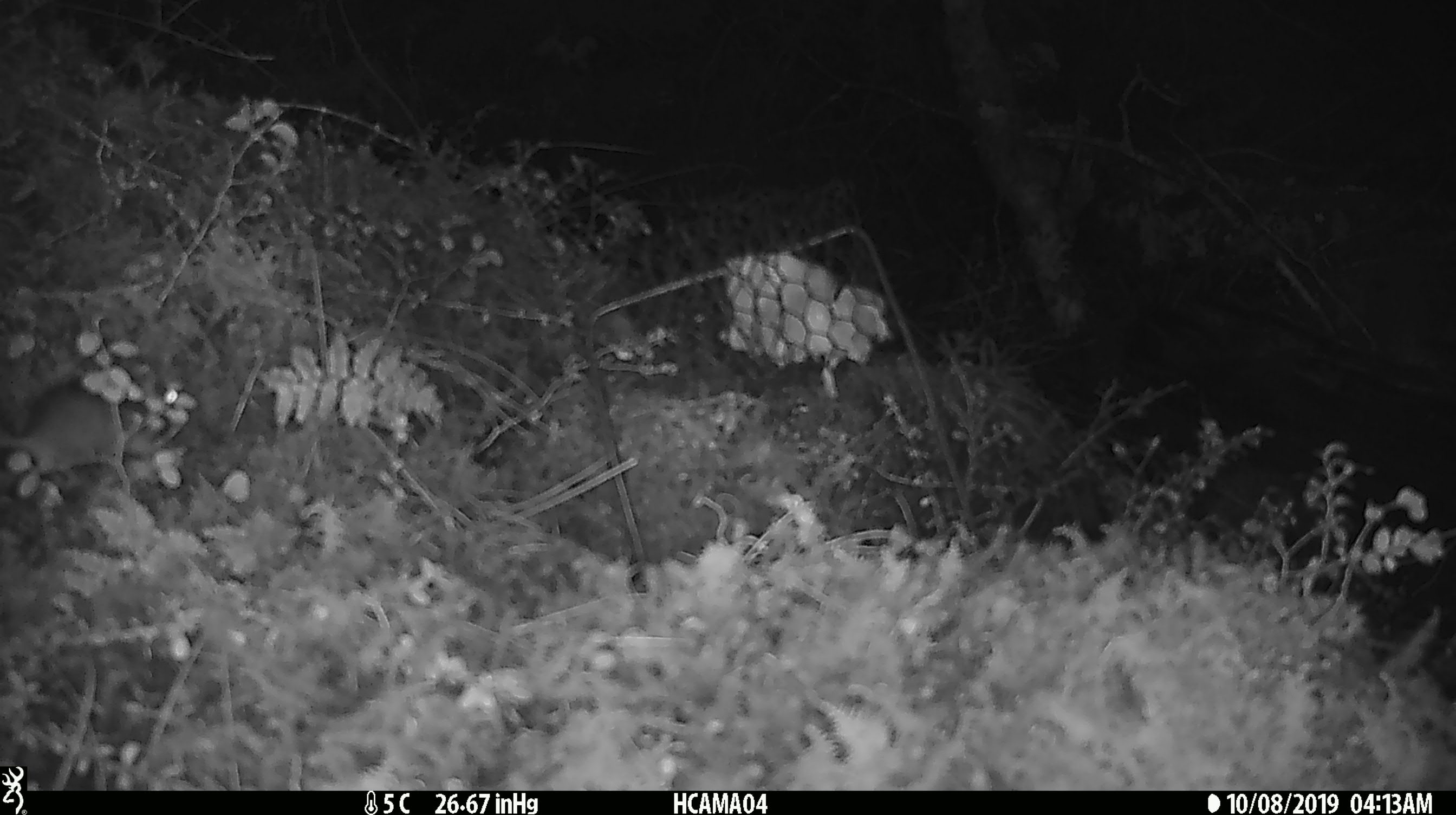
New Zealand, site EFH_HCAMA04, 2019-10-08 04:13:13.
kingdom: Animalia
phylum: Chordata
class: Mammalia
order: Rodentia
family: Muridae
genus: Mus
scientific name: Mus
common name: mouse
Mouse (Mus).